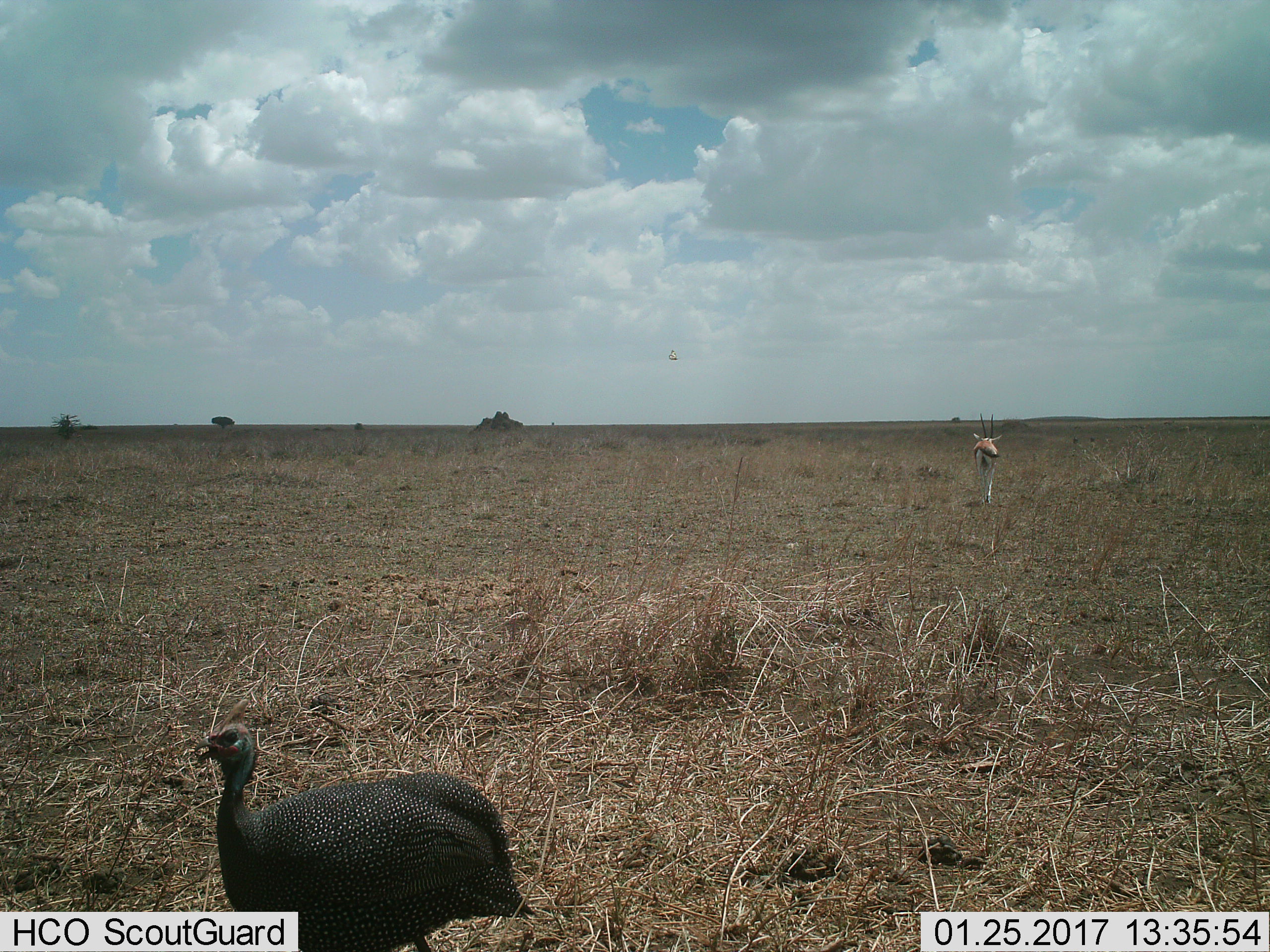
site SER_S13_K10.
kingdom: Animalia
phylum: Chordata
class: Mammalia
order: Artiodactyla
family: Bovidae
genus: Eudorcas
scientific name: Eudorcas thomsonii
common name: thomson's gazelle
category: gazellethomsons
Gazellethomsons (thomson's gazelle) (Eudorcas thomsonii), count 1. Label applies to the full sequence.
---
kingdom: Animalia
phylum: Chordata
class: Aves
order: Galliformes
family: Numididae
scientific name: Numididae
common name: guineafowl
Guineafowl (Numididae), count 1. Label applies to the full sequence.